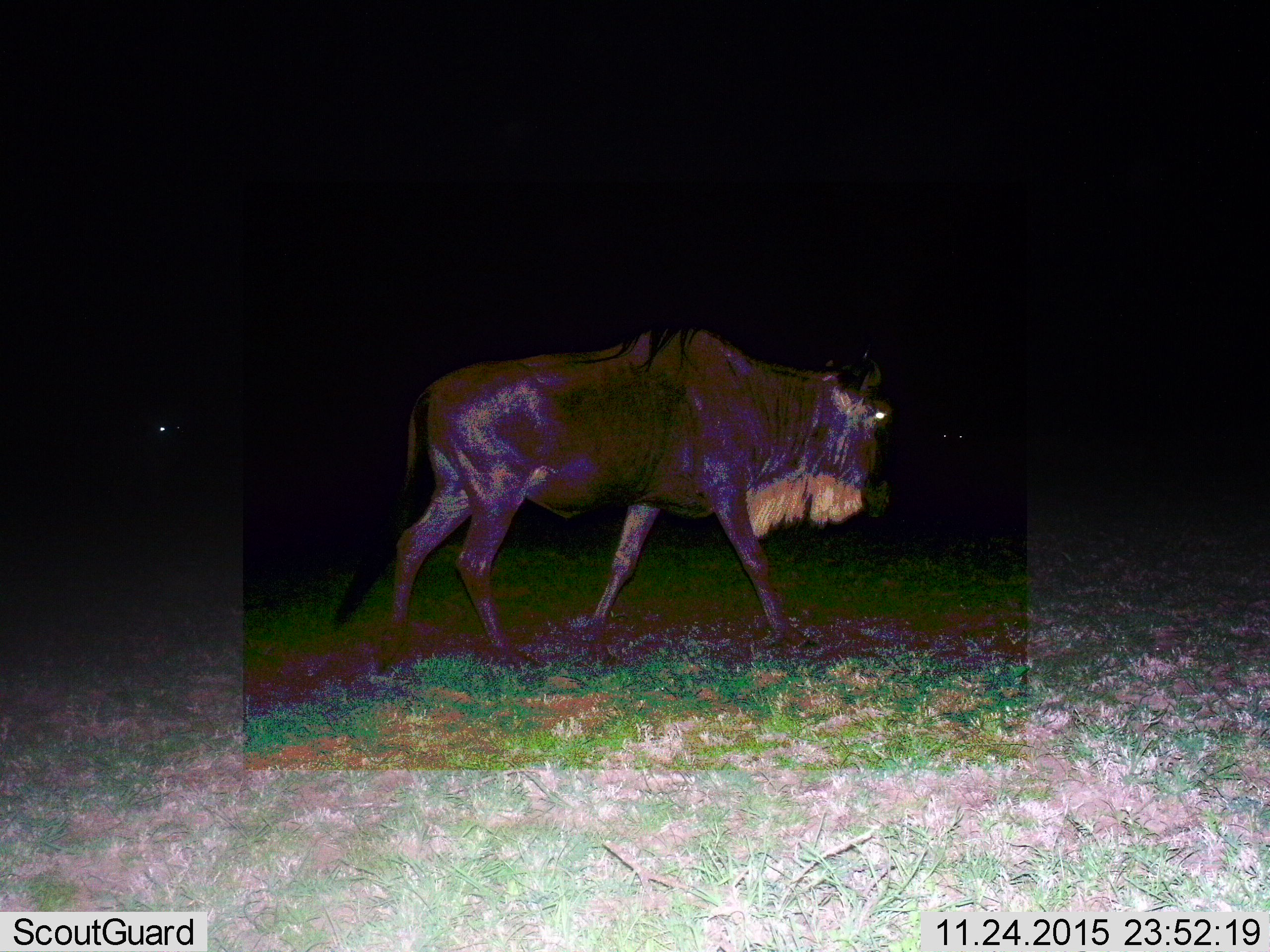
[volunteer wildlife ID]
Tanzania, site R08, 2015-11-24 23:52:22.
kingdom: Animalia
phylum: Chordata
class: Mammalia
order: Artiodactyla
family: Bovidae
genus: Connochaetes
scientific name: Connochaetes taurinus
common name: blue wildebeest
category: wildebeest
Wildebeest (blue wildebeest) (Connochaetes taurinus), count 1. Behavior (volunteer vote fractions): standing 38%, resting 12%, moving 75%, interacting 0%. Young present (vote fraction): 0%. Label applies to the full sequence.